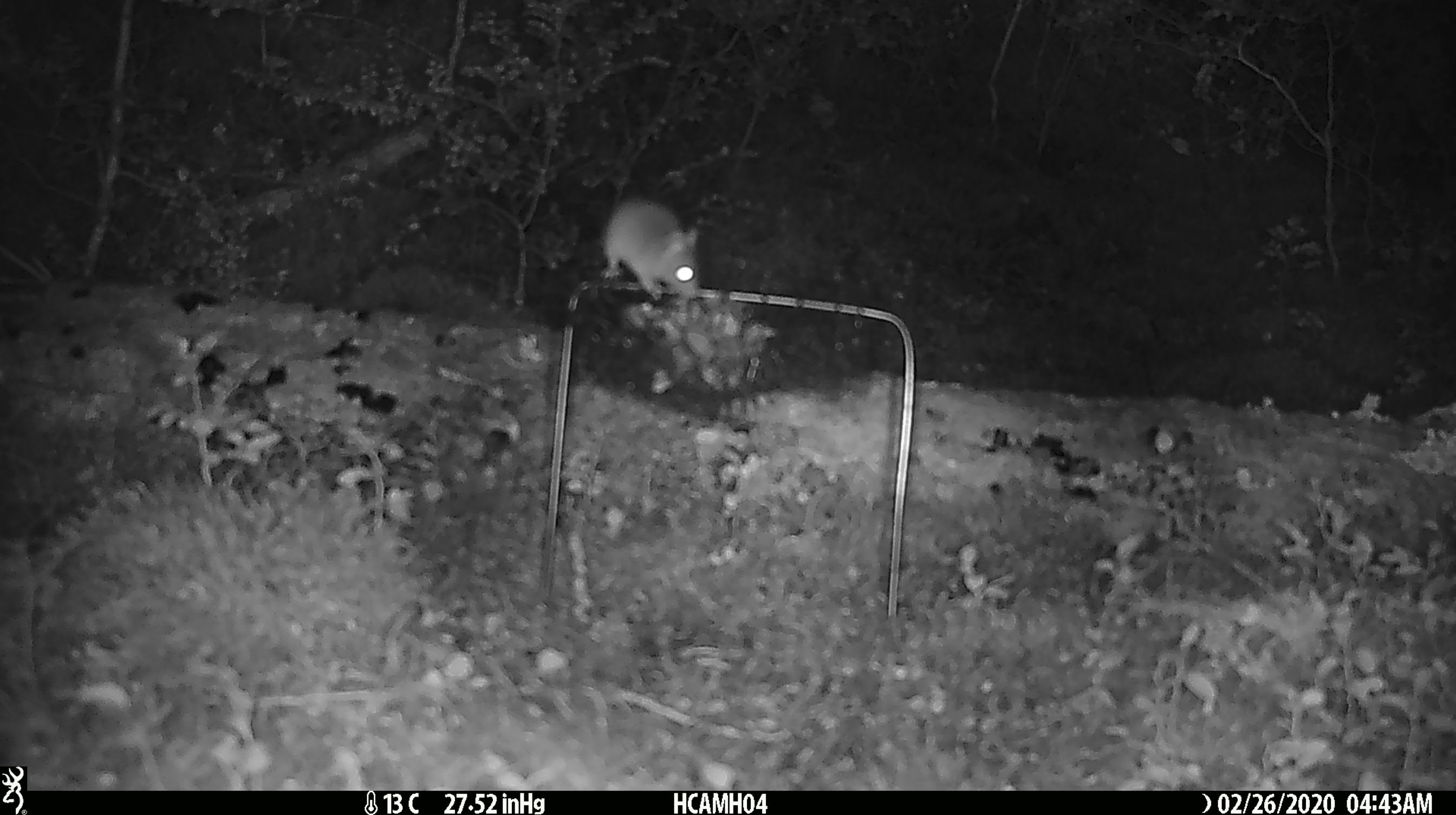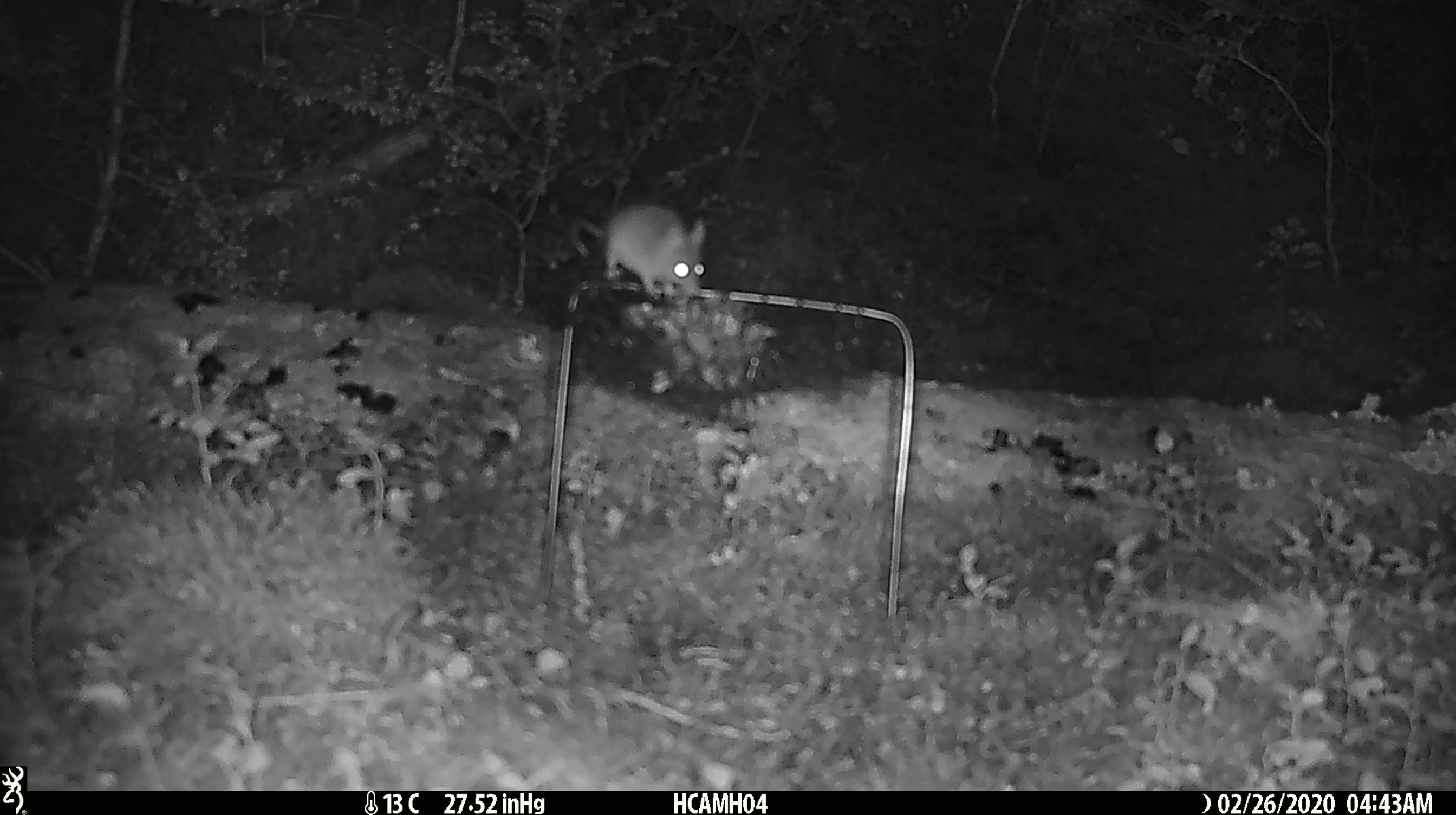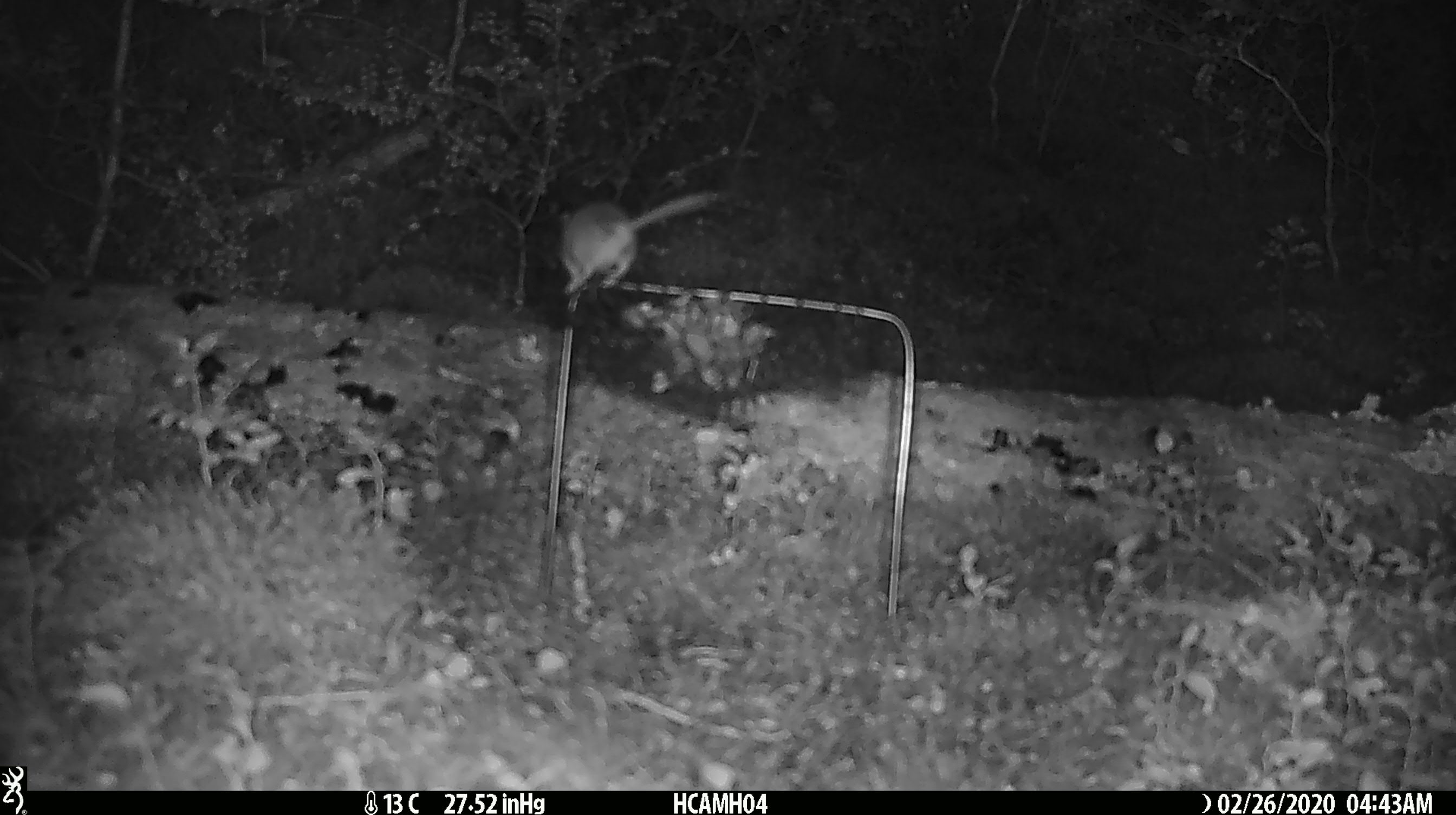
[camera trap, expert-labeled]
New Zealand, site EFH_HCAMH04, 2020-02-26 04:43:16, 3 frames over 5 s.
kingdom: Animalia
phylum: Chordata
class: Mammalia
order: Rodentia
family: Muridae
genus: Mus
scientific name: Mus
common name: mouse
Mouse (Mus).